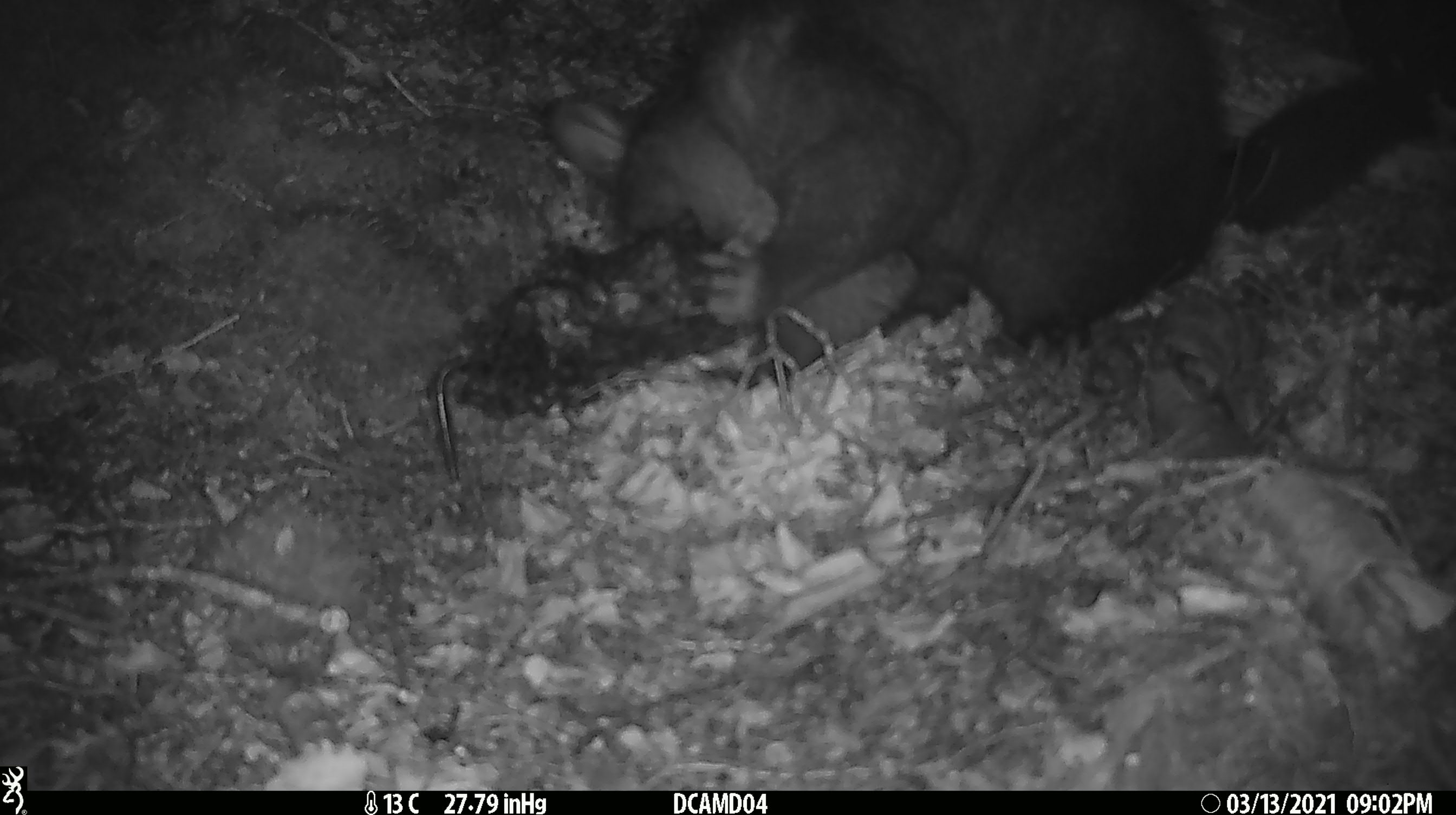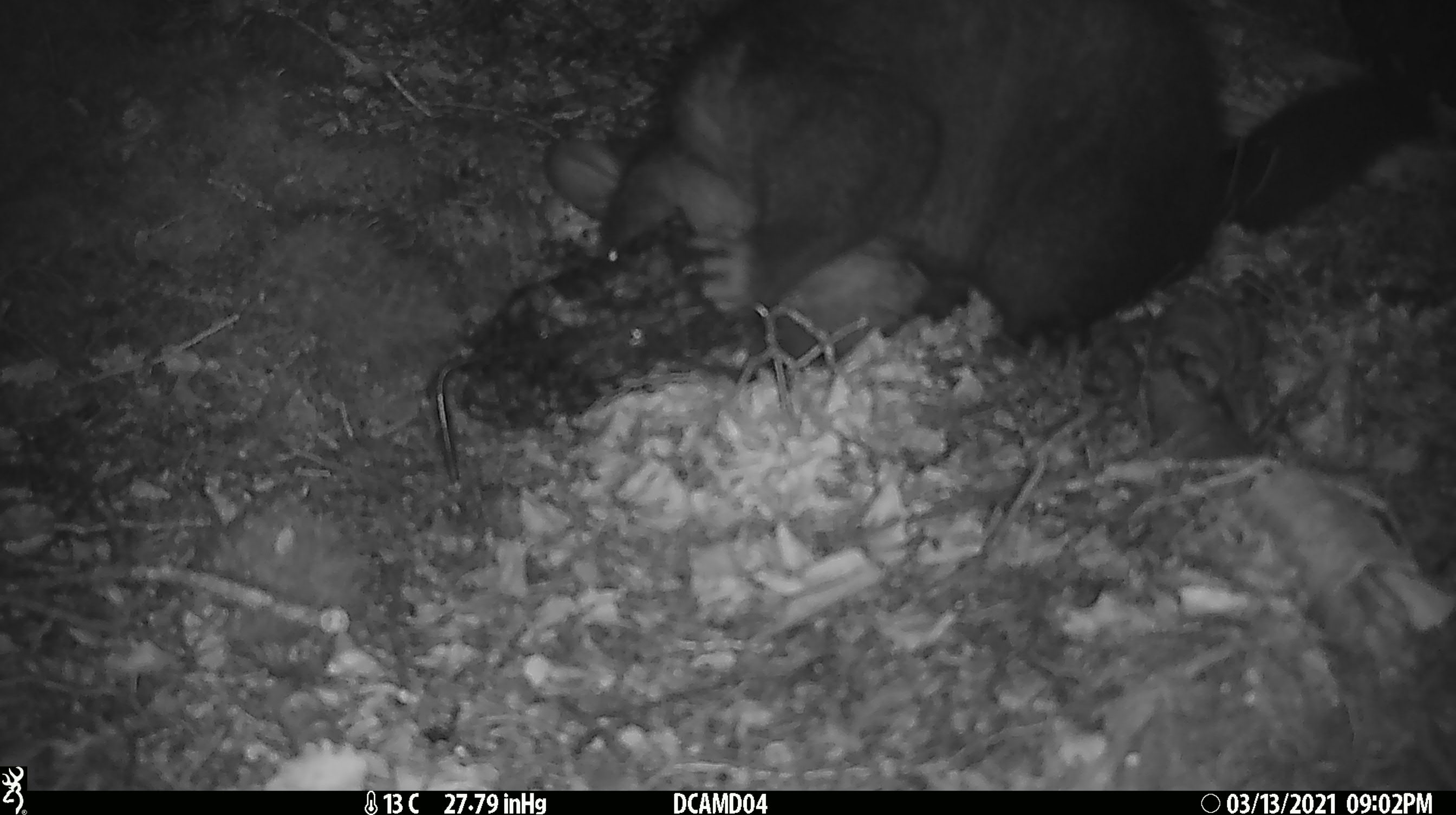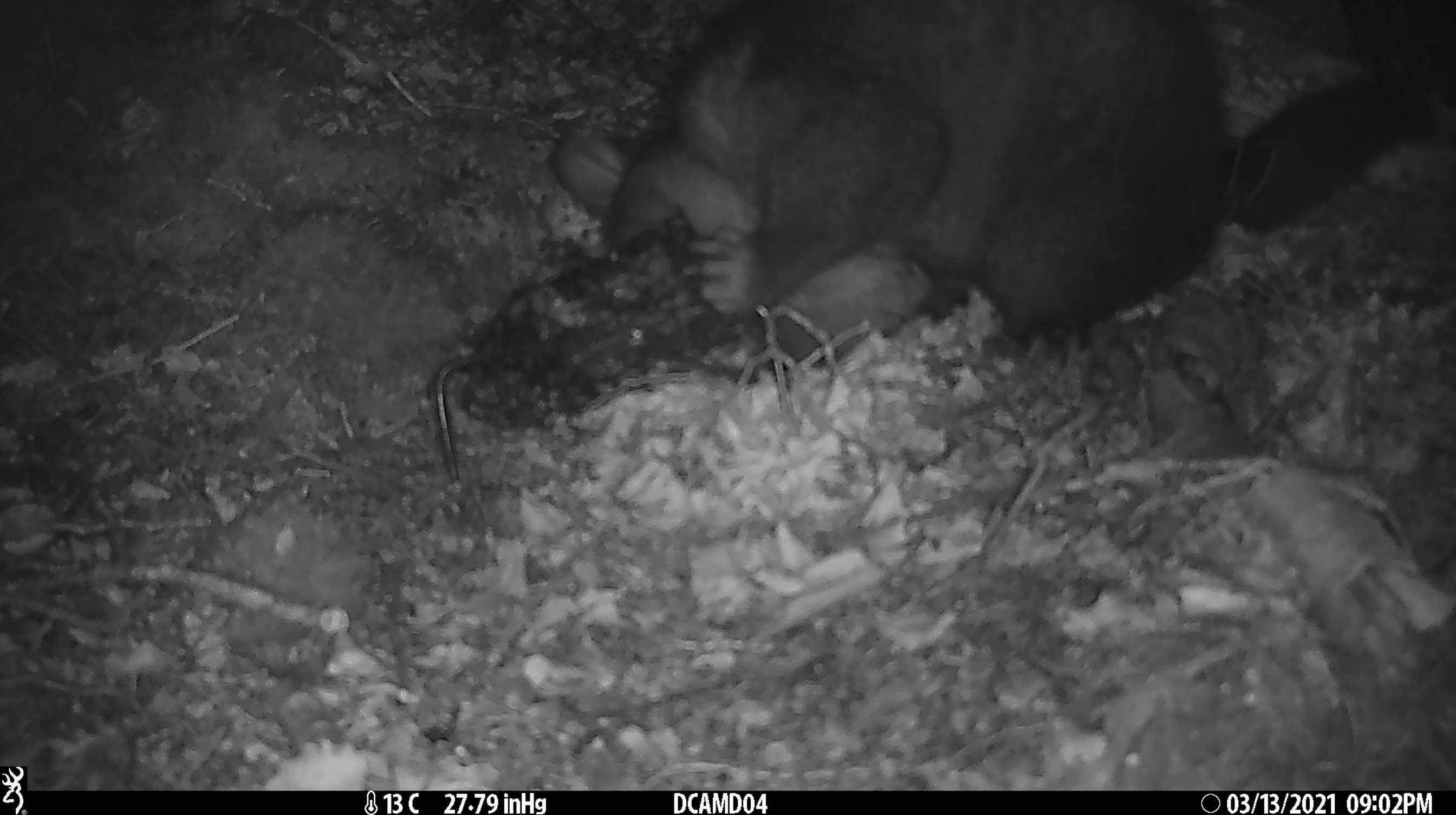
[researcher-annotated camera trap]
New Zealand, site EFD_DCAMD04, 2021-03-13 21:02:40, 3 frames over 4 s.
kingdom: Animalia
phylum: Chordata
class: Mammalia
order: Diprotodontia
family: Phalangeridae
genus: Trichosurus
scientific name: Trichosurus vulpecula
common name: common brushtail possum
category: possum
Possum (common brushtail possum) (Trichosurus vulpecula).